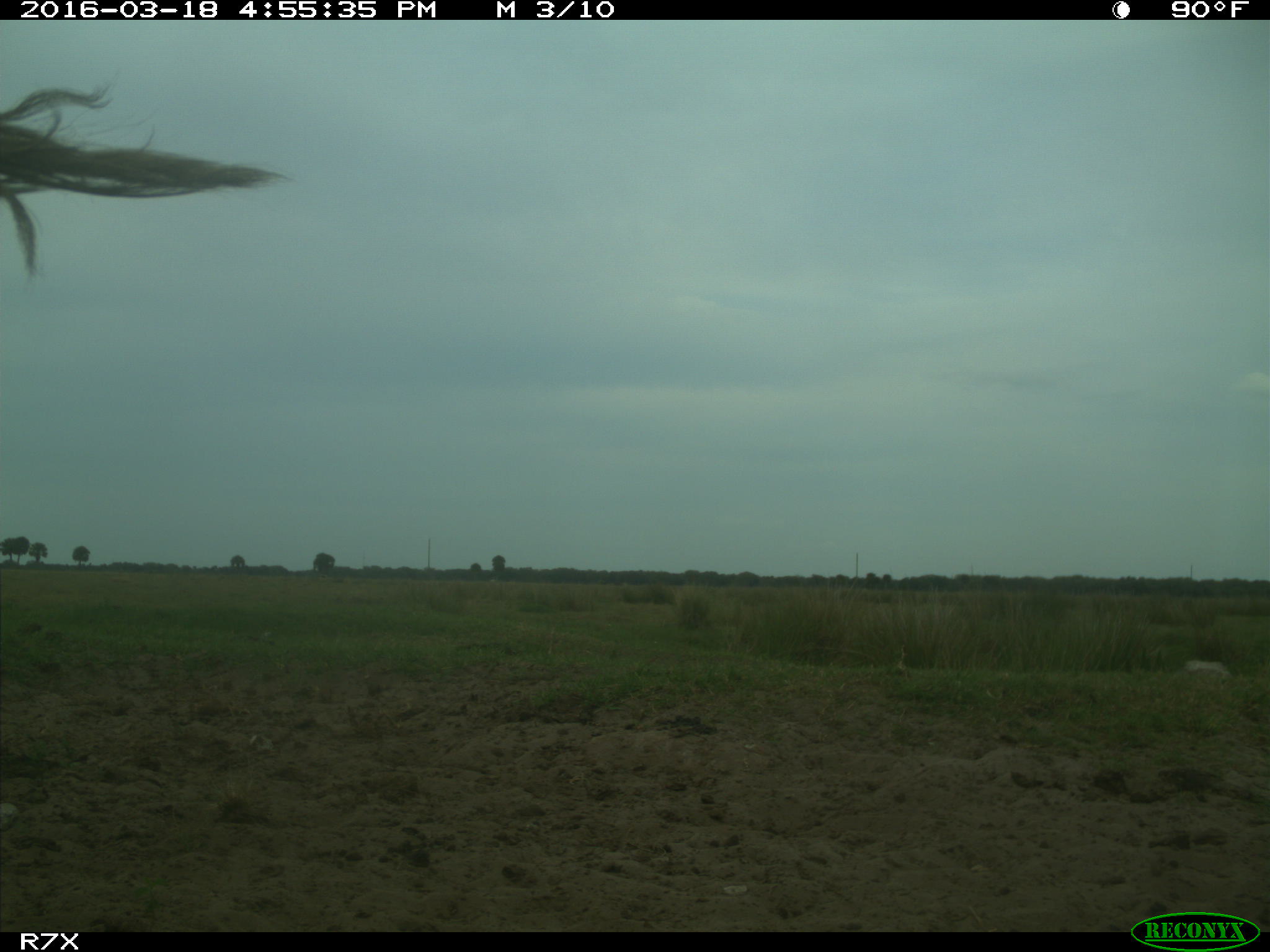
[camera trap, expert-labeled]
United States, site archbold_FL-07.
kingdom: Animalia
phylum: Chordata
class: Mammalia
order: Artiodactyla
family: Bovidae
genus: Bos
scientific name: Bos taurus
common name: domestic cow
Bos taurus (domestic cow).